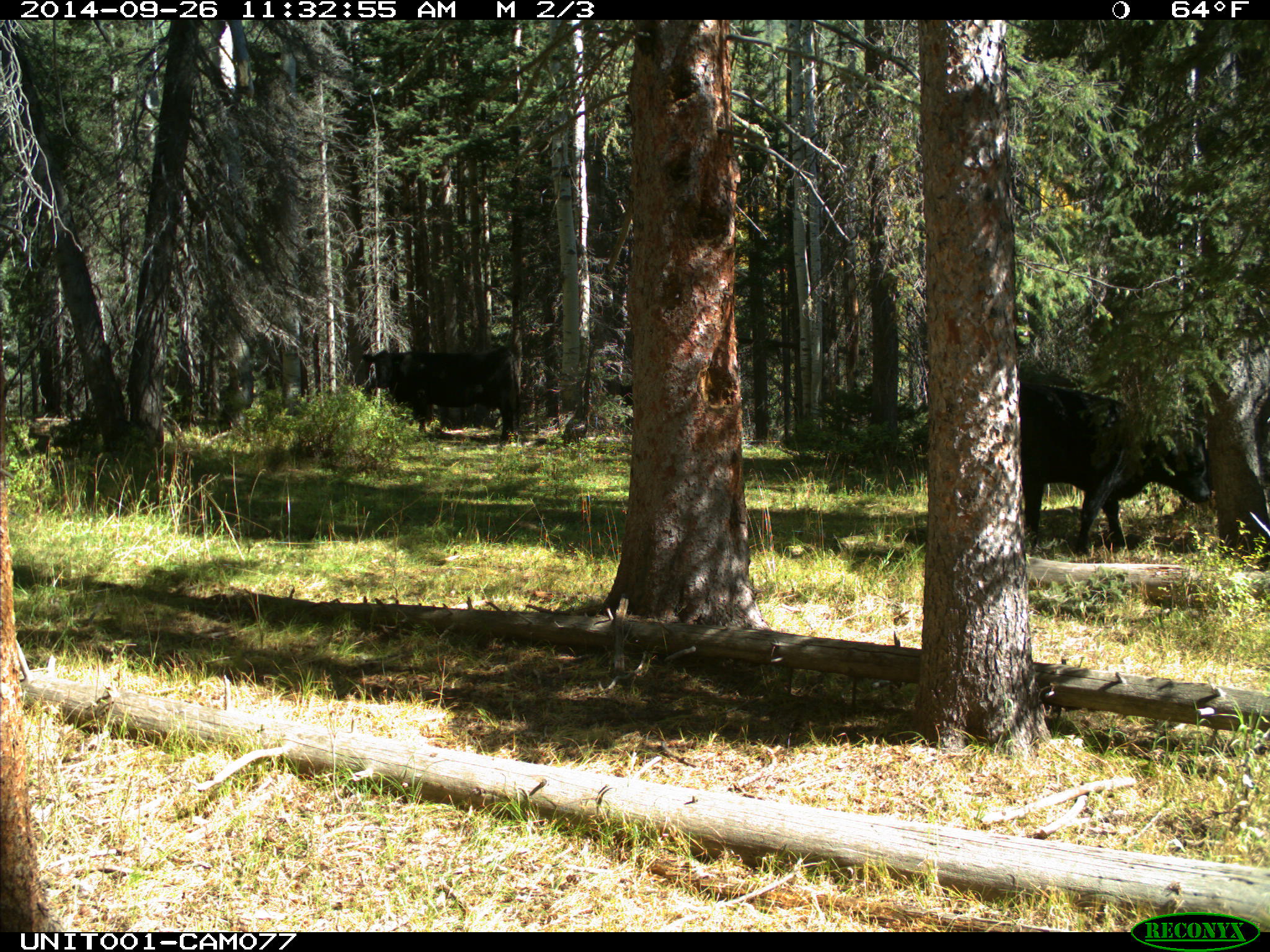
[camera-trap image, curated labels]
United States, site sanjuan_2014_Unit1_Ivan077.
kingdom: Animalia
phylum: Chordata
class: Mammalia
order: Artiodactyla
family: Bovidae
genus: Bos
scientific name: Bos taurus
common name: domestic cow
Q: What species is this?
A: Bos taurus (domestic cow).